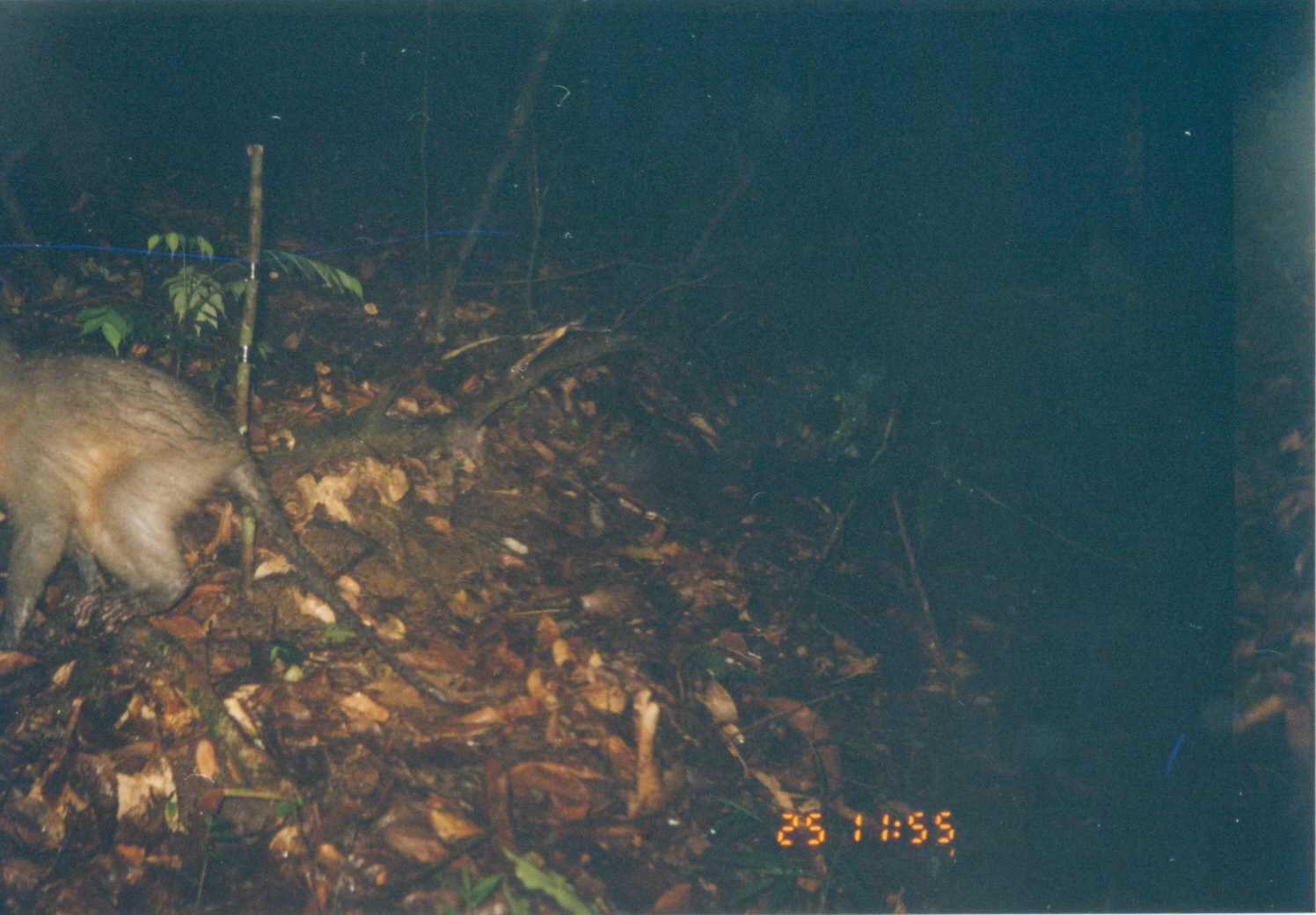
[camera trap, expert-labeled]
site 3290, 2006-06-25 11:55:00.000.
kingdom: Animalia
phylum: Chordata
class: Mammalia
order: Primates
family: Cercopithecidae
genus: Cercocebus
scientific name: Cercocebus sanjei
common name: sanje mangabey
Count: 1.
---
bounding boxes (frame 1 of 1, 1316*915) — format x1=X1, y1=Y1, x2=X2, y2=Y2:
cercocebus sanjei: x1=1, y1=320, x2=458, y2=710